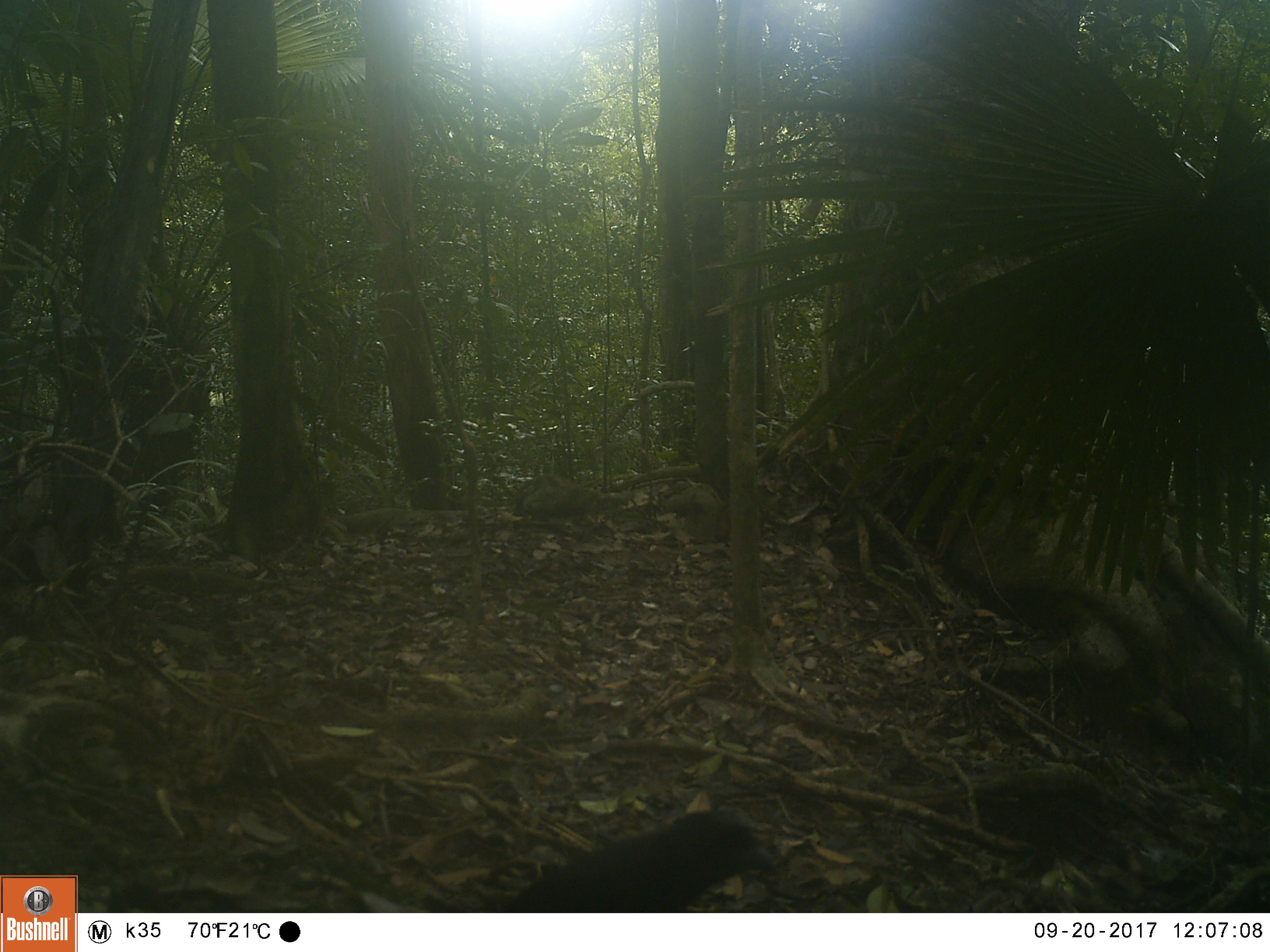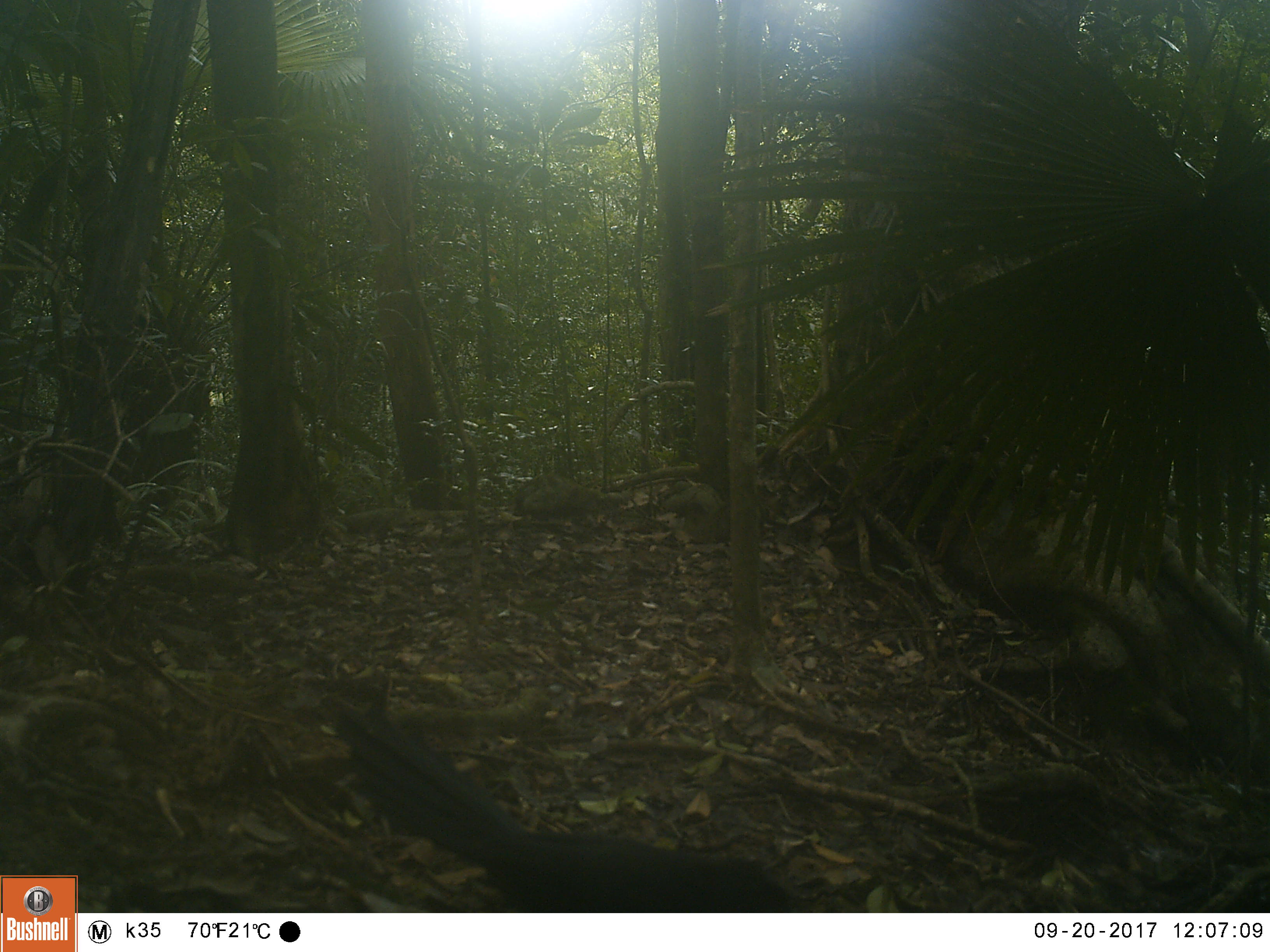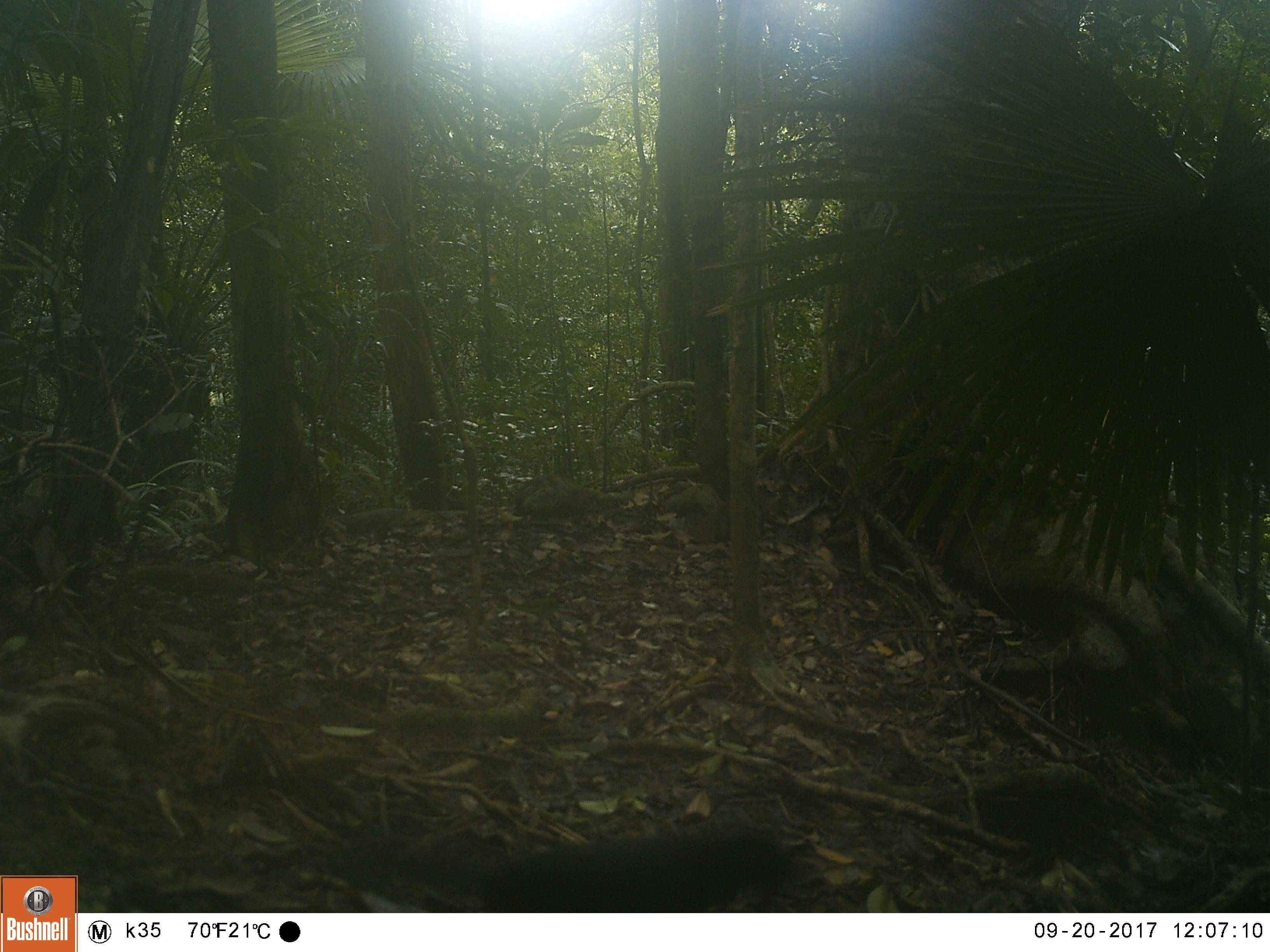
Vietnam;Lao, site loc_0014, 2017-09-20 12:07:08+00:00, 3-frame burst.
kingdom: Animalia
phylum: Chordata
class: Aves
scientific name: Aves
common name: bird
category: unidentified bird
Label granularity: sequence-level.